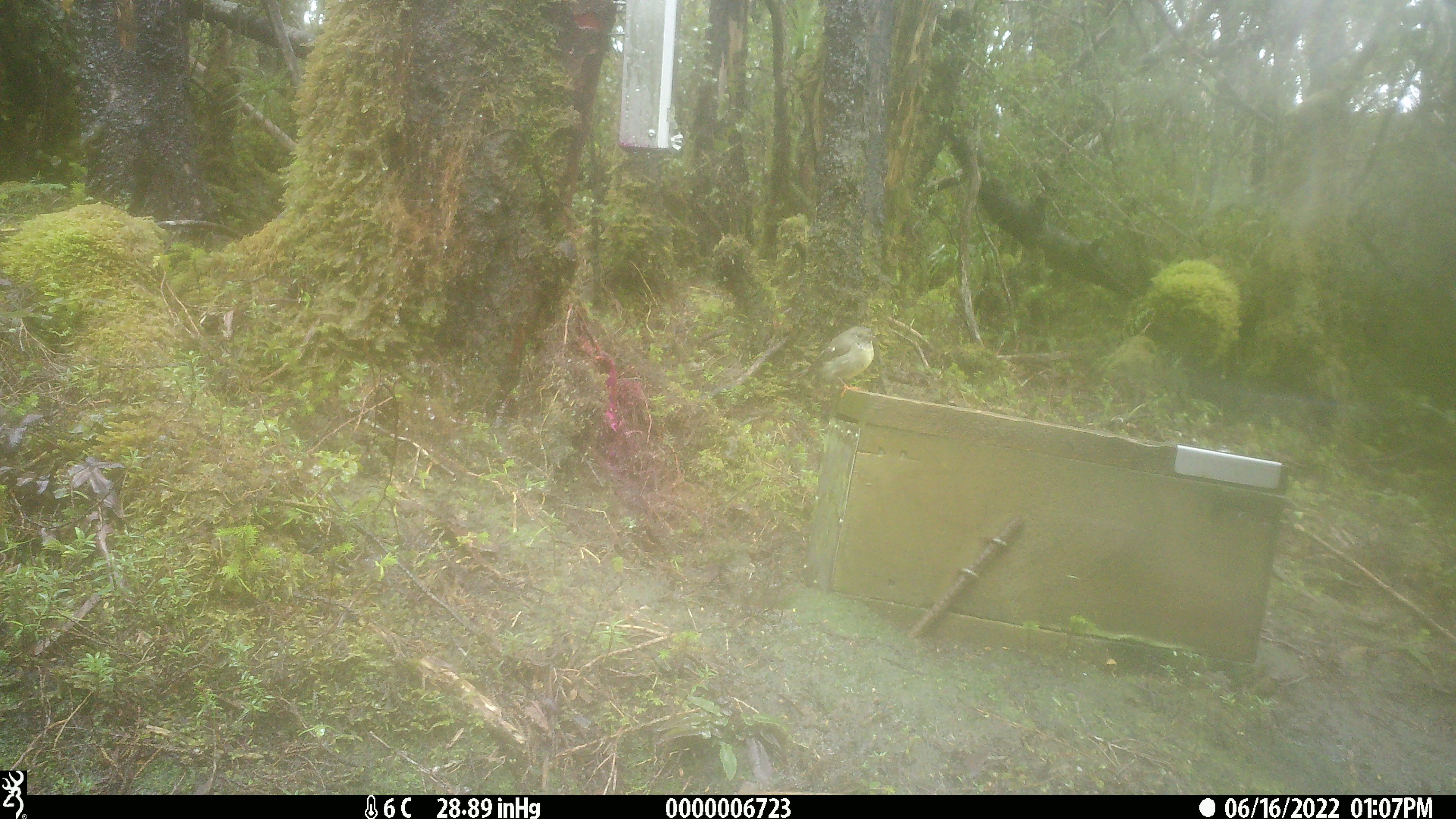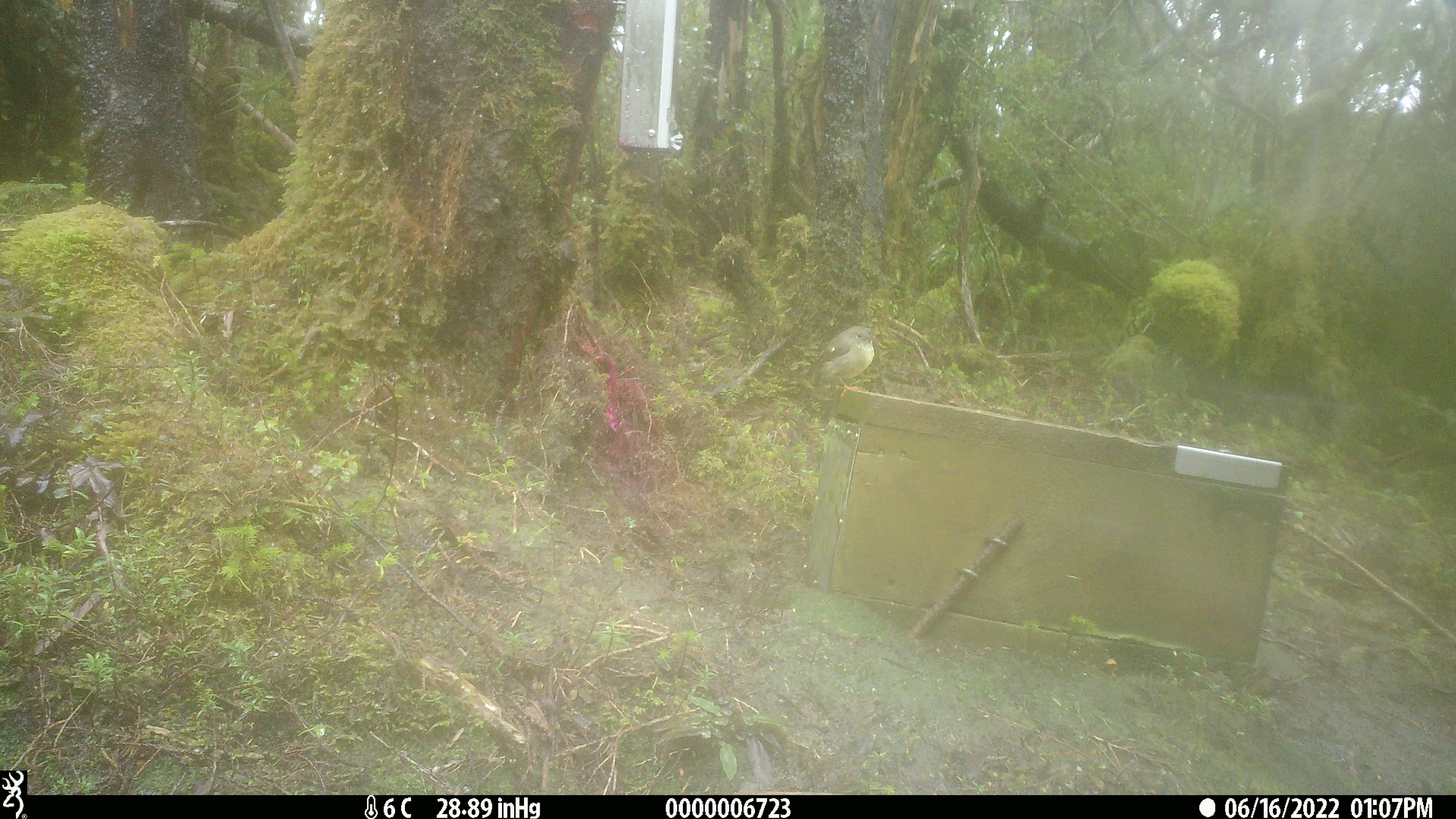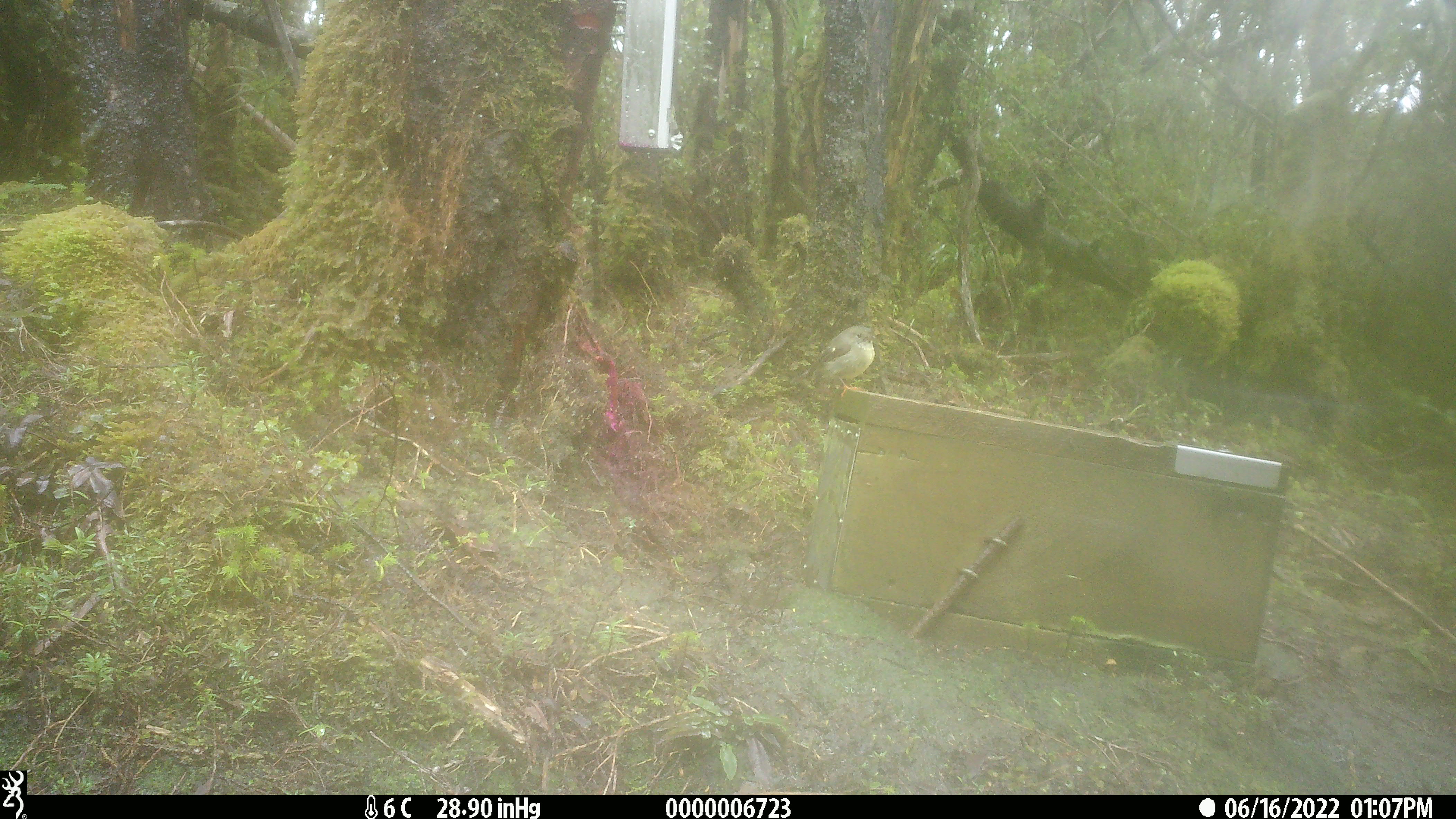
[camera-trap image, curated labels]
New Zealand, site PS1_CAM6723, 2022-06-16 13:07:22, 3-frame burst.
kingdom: Animalia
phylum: Chordata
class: Aves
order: Passeriformes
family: Petroicidae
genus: Petroica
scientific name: Petroica macrocephala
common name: tomtit